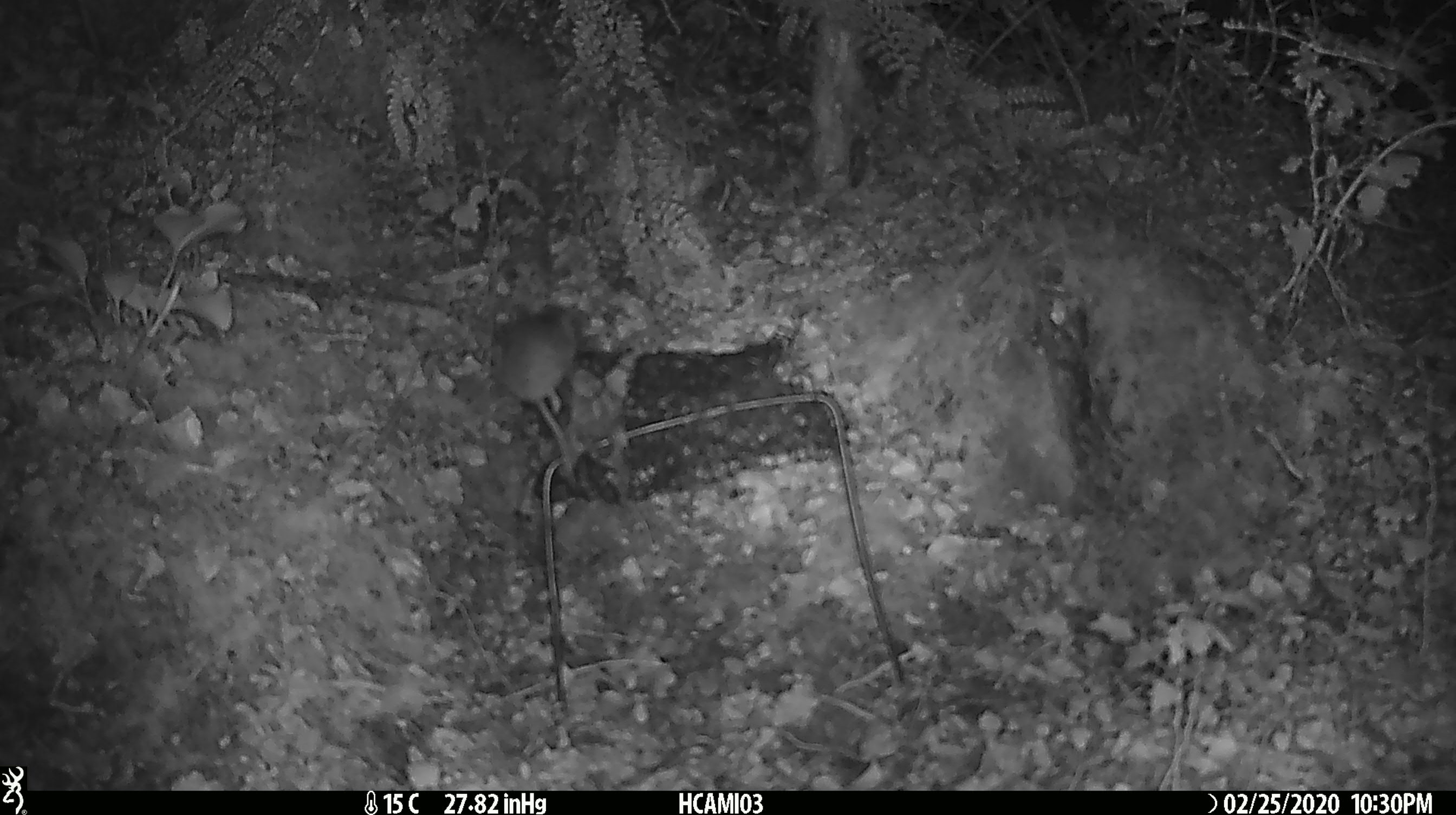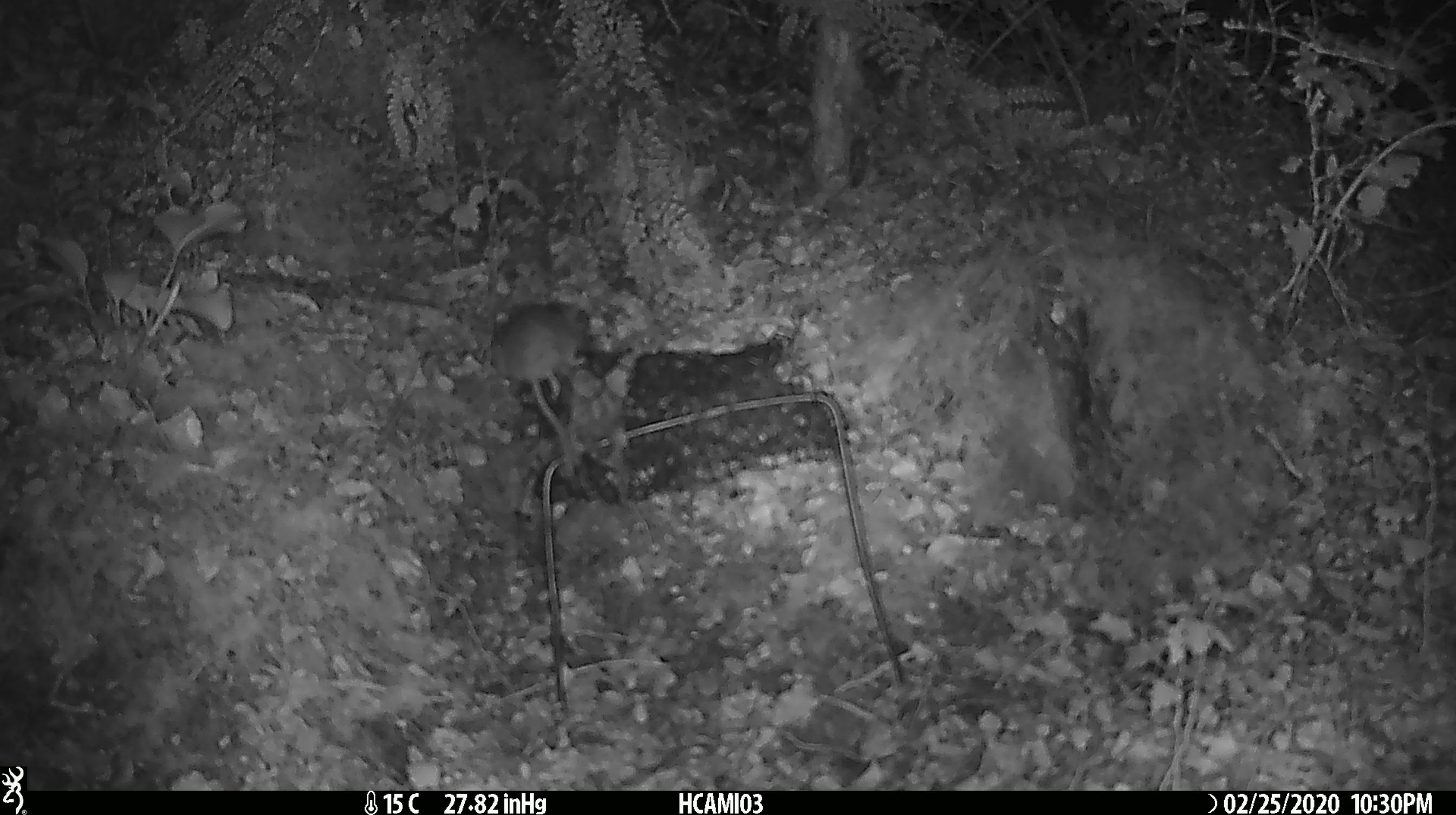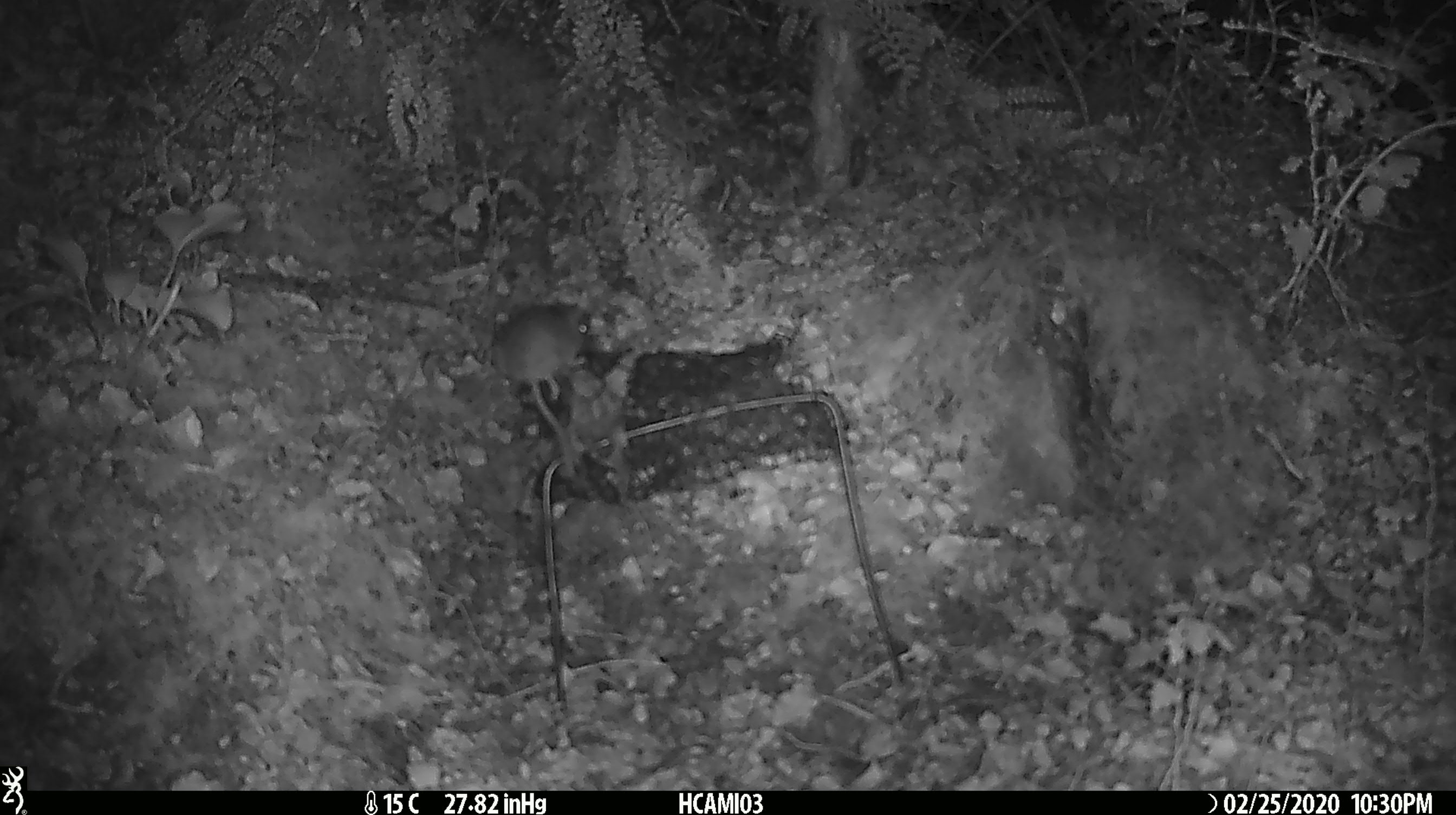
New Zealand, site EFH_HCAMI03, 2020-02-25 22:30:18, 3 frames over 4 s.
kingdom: Animalia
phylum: Chordata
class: Mammalia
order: Rodentia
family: Muridae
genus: Mus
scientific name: Mus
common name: mouse